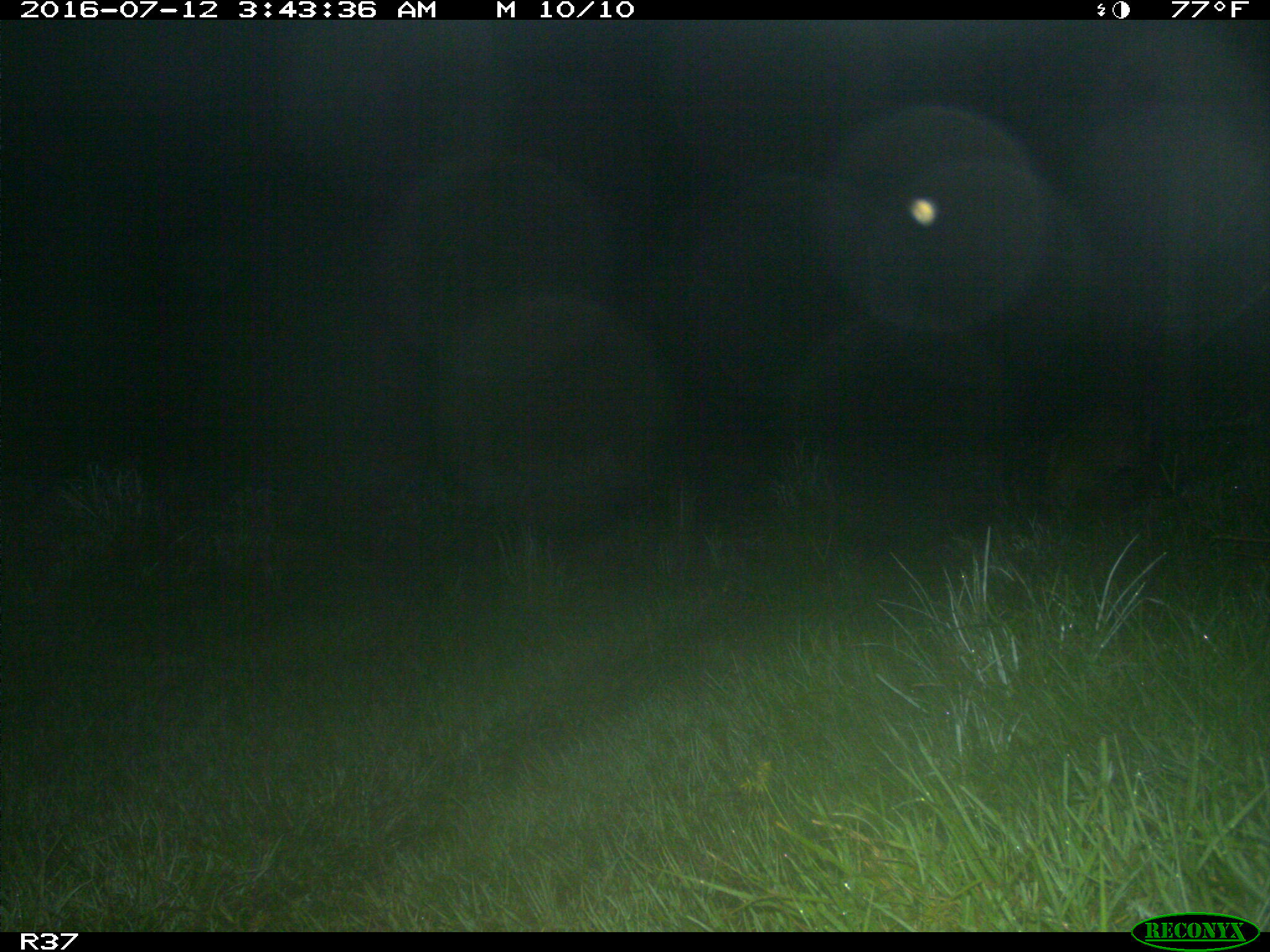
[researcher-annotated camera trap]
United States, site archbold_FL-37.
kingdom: Animalia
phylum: Chordata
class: Mammalia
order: Carnivora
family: Felidae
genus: Lynx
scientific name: Lynx rufus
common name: bobcat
Lynx rufus (bobcat).